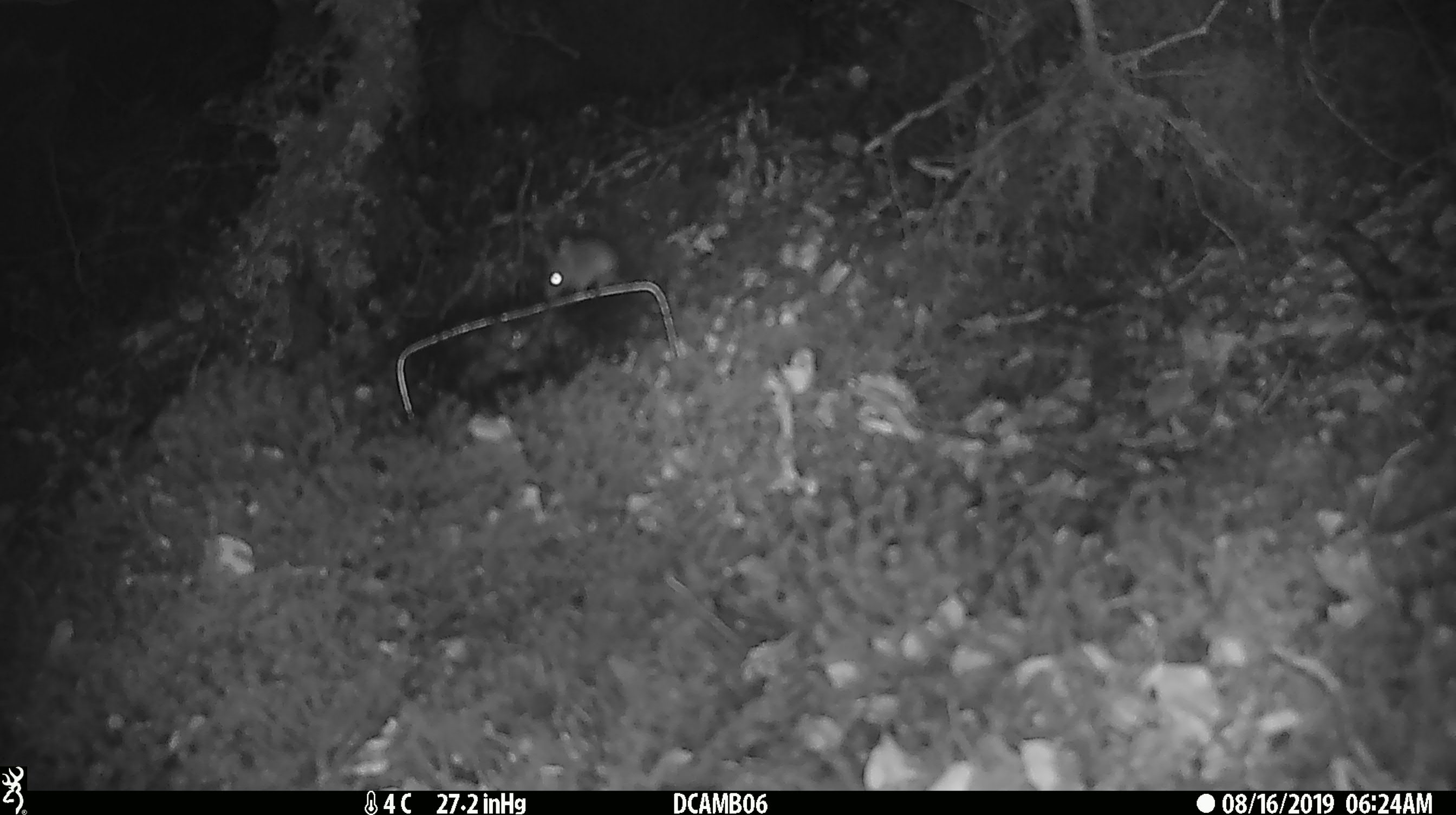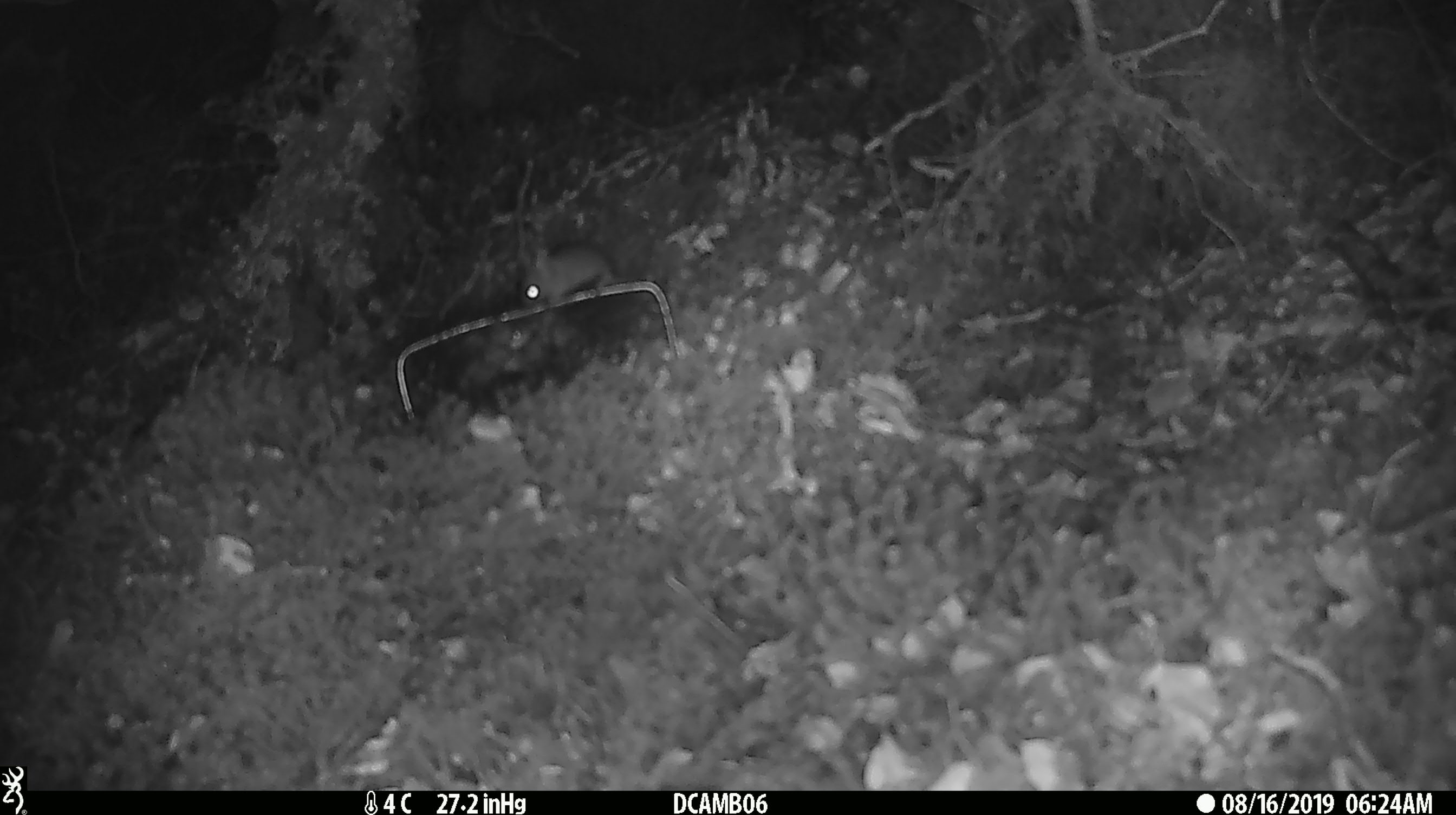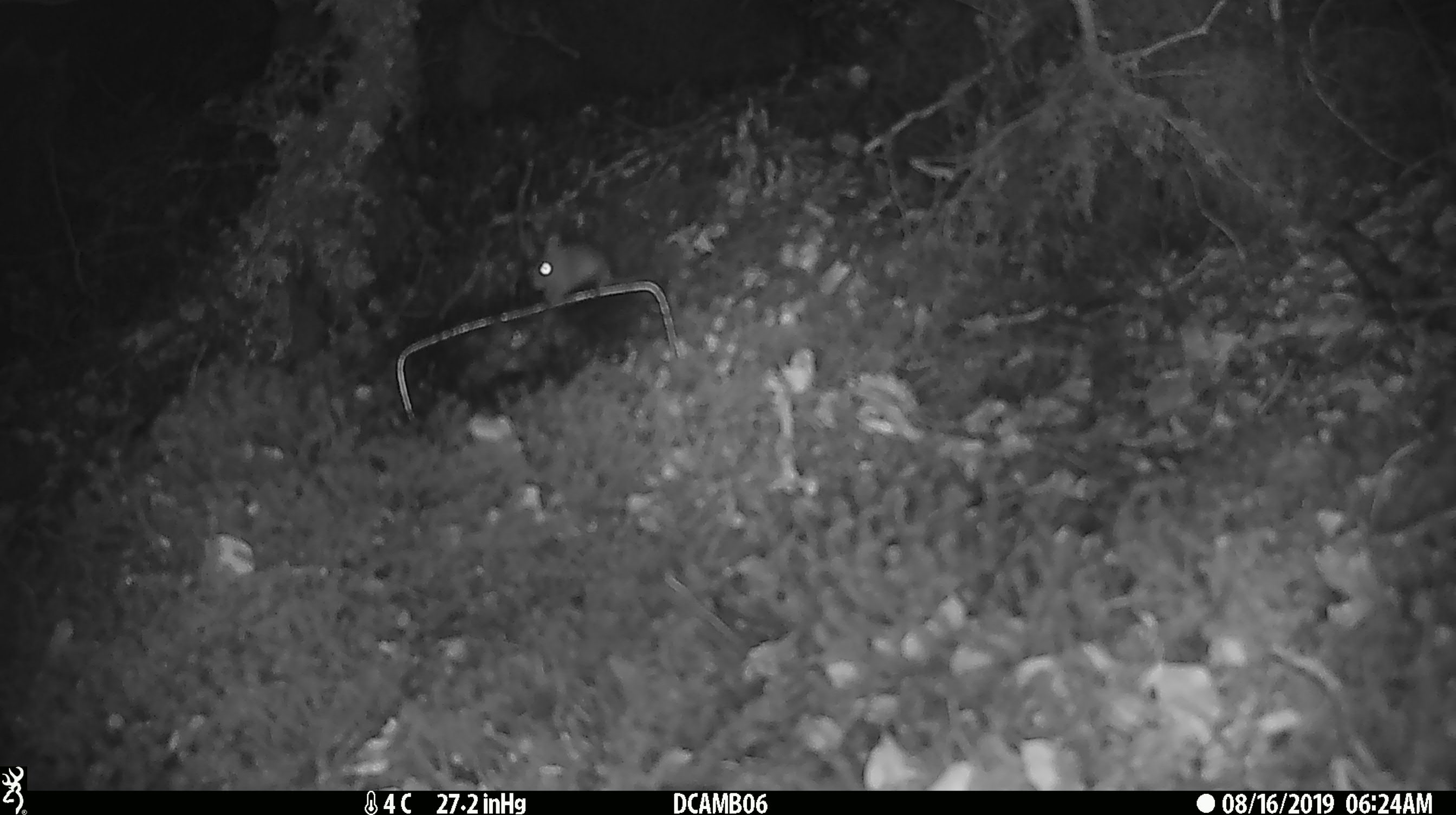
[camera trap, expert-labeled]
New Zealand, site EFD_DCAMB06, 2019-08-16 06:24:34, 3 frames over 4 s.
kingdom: Animalia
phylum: Chordata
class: Mammalia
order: Rodentia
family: Muridae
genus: Mus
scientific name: Mus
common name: mouse